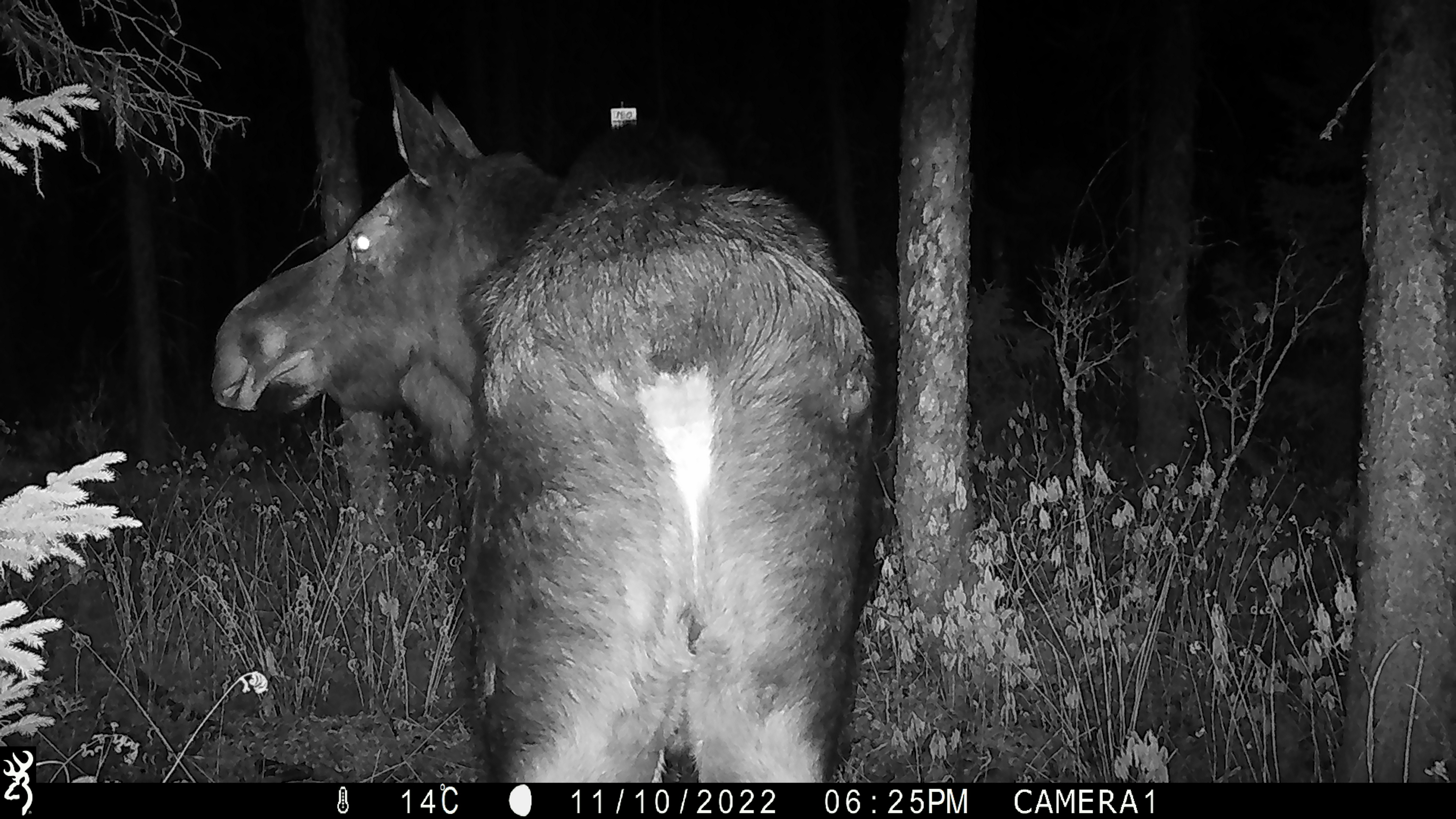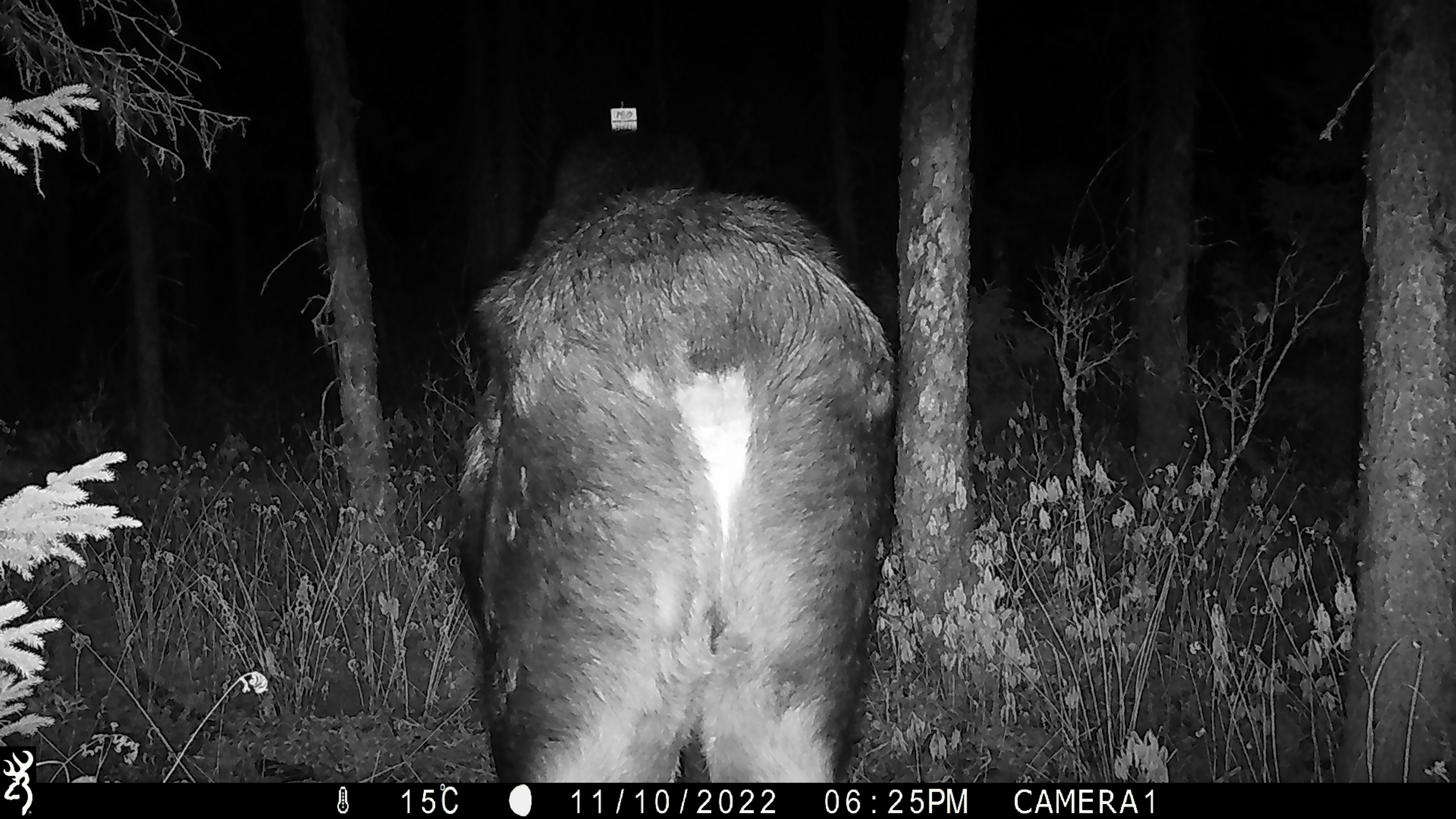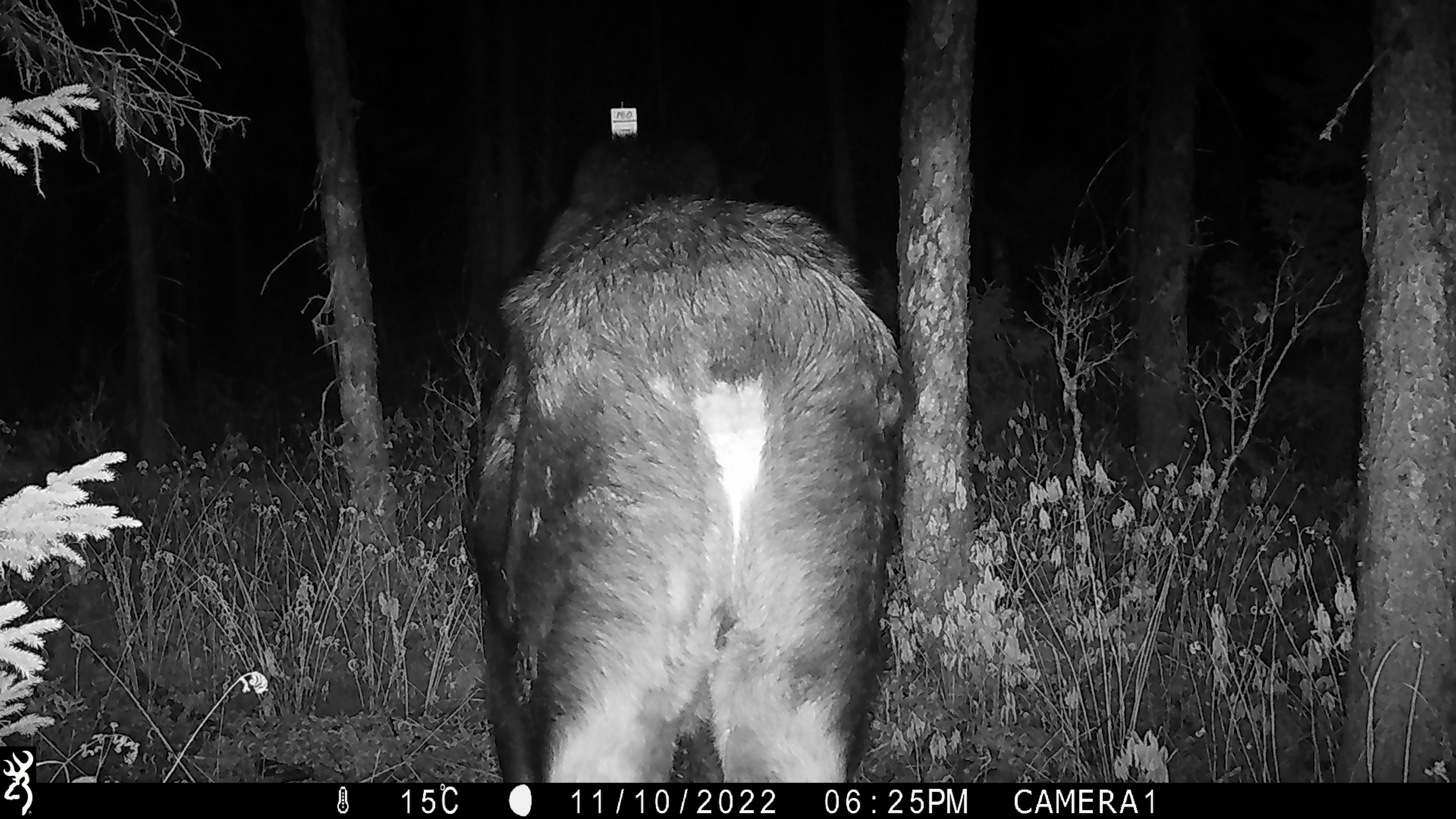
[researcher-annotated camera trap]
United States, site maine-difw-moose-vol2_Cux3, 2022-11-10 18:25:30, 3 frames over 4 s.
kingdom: Animalia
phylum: Chordata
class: Mammalia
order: Artiodactyla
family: Cervidae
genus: Alces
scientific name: Alces alces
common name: moose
Moose (Alces alces).